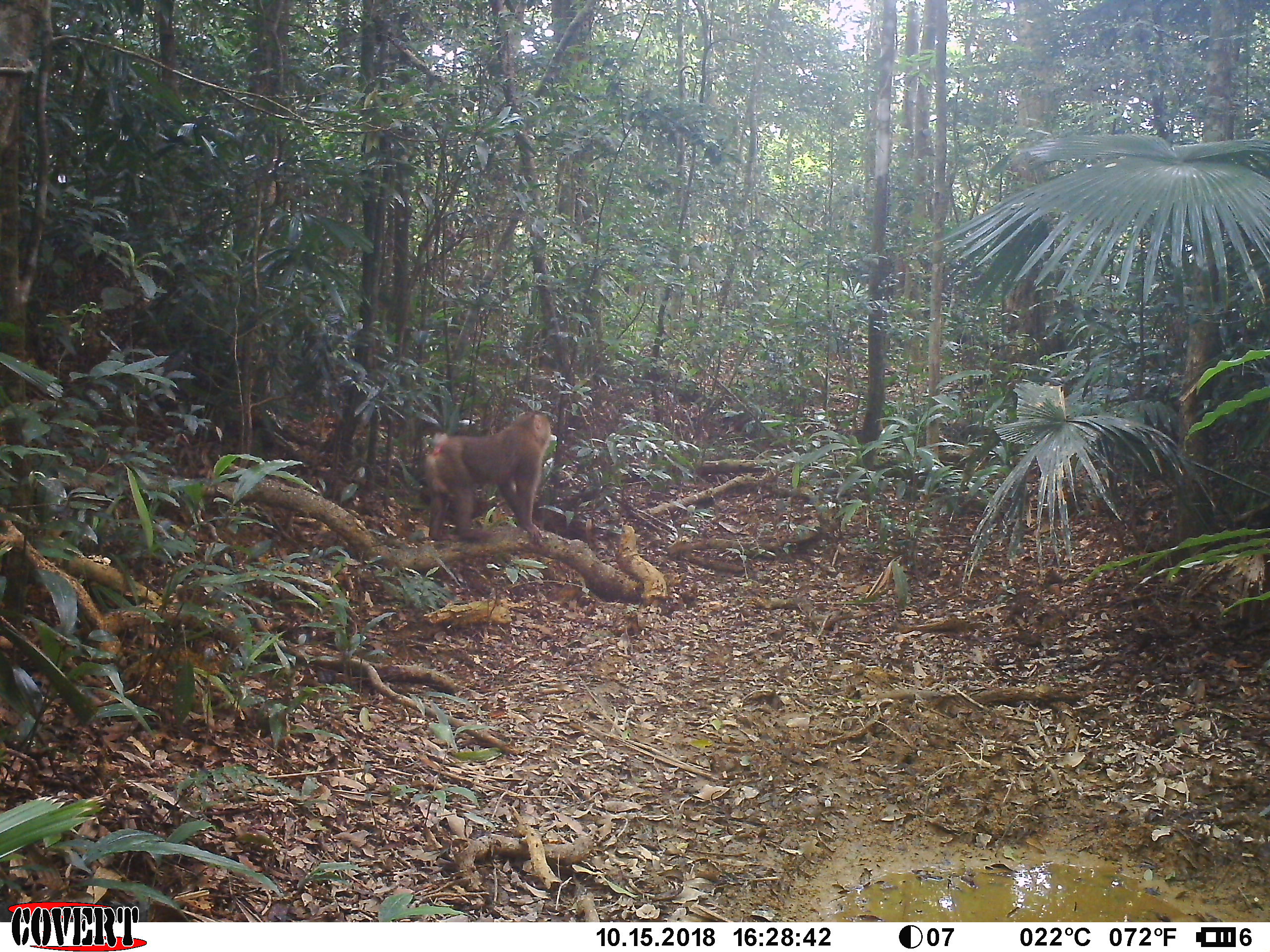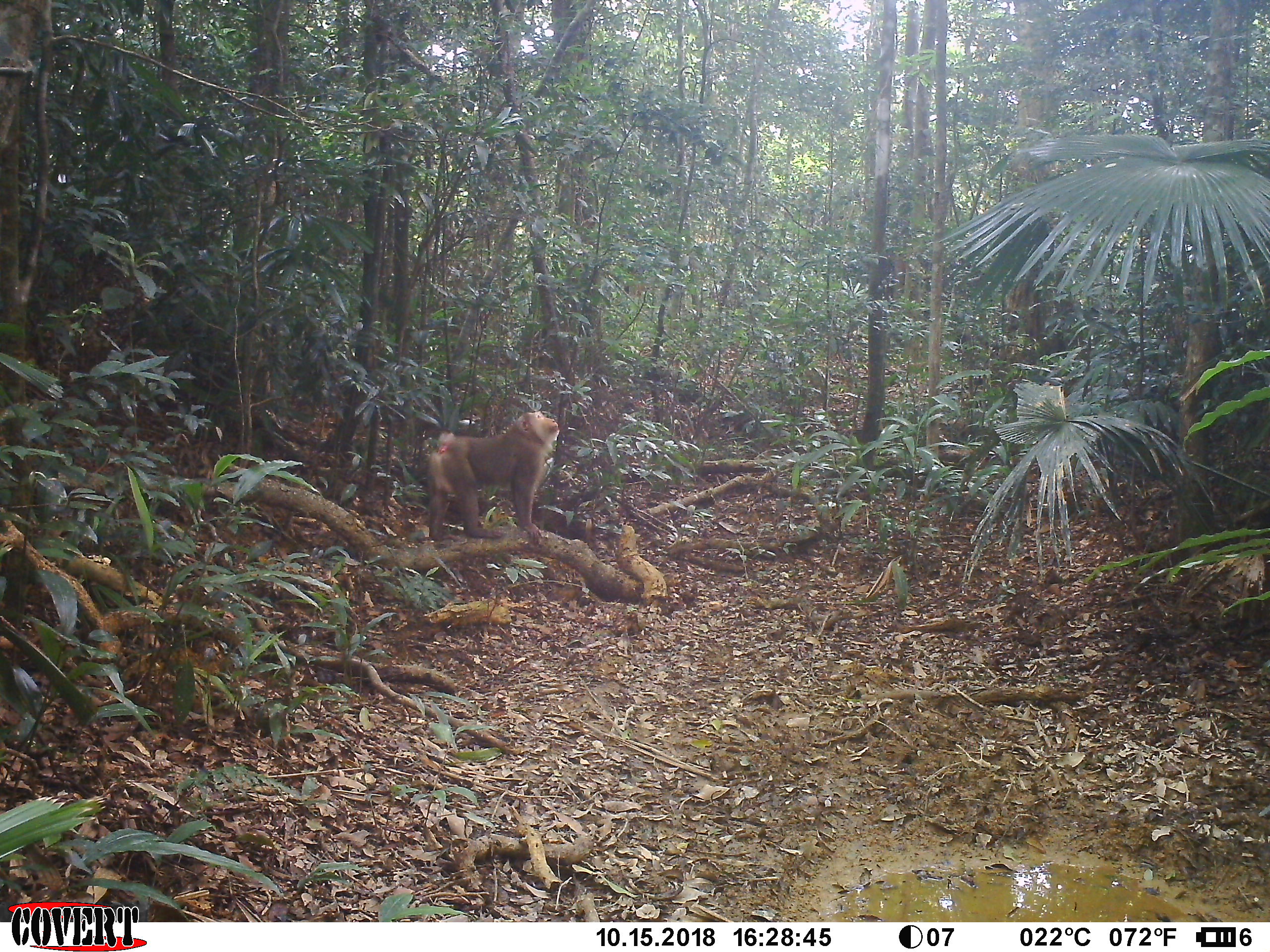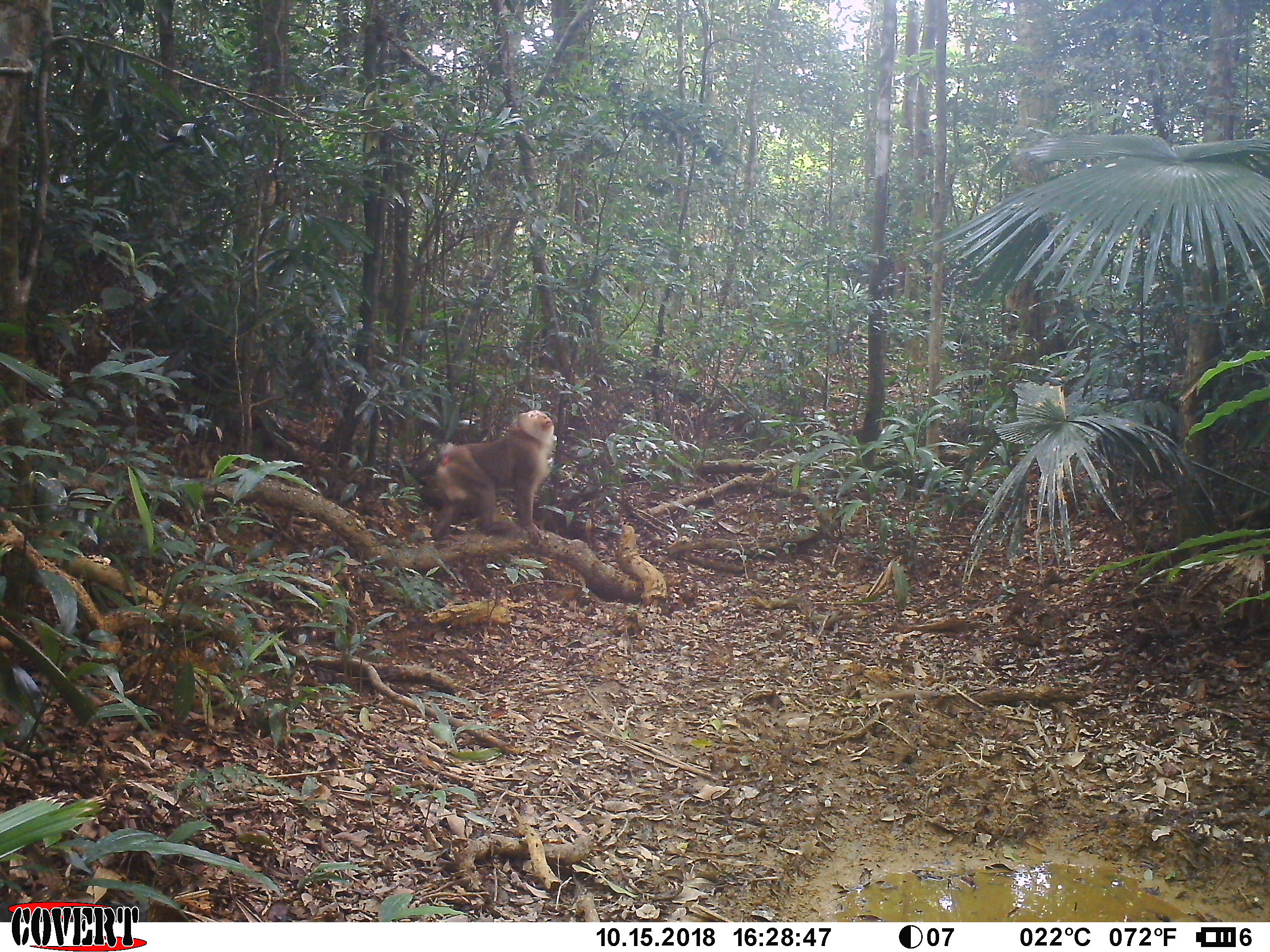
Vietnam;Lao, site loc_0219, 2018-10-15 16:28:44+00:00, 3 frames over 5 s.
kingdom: Animalia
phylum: Chordata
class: Mammalia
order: Primates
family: Cercopithecidae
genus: Macaca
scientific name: Macaca nemestrina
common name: pig-tailed macaque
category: pig tailed macaque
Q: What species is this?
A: Pig tailed macaque (pig-tailed macaque) (Macaca nemestrina).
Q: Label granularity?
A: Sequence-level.